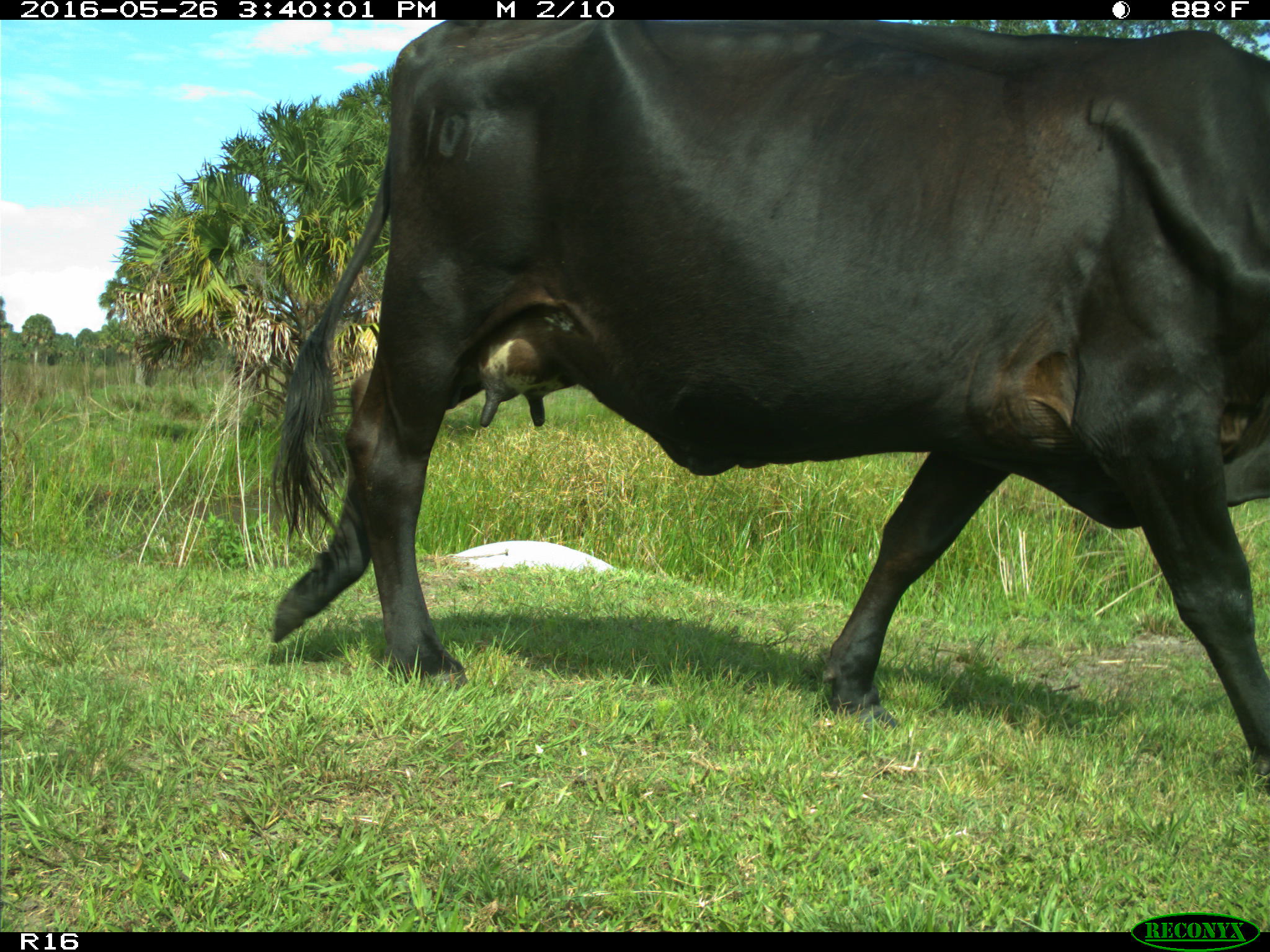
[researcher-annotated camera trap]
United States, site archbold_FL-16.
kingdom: Animalia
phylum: Chordata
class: Mammalia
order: Artiodactyla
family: Bovidae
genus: Bos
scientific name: Bos taurus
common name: domestic cow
Bos taurus (domestic cow).